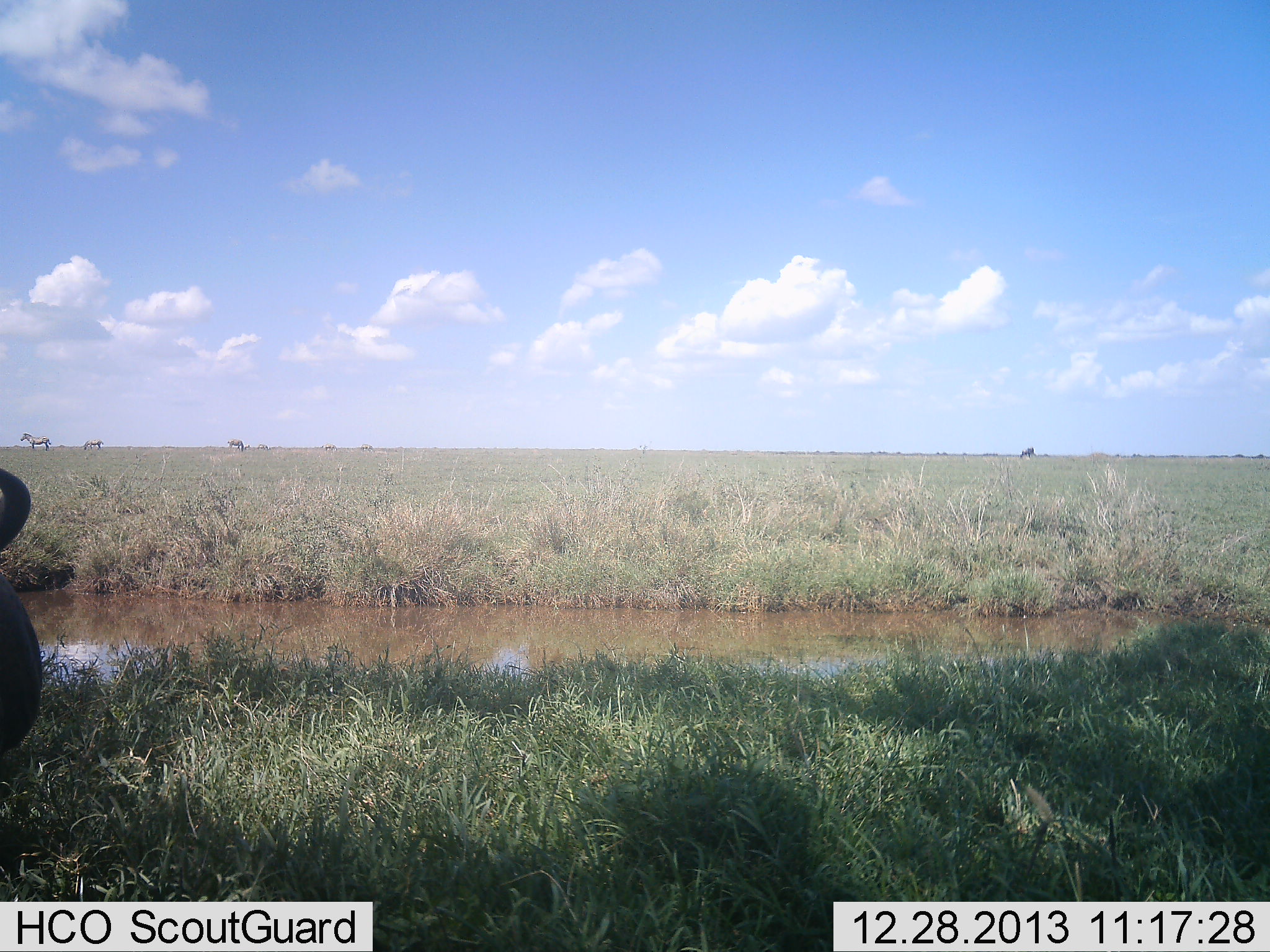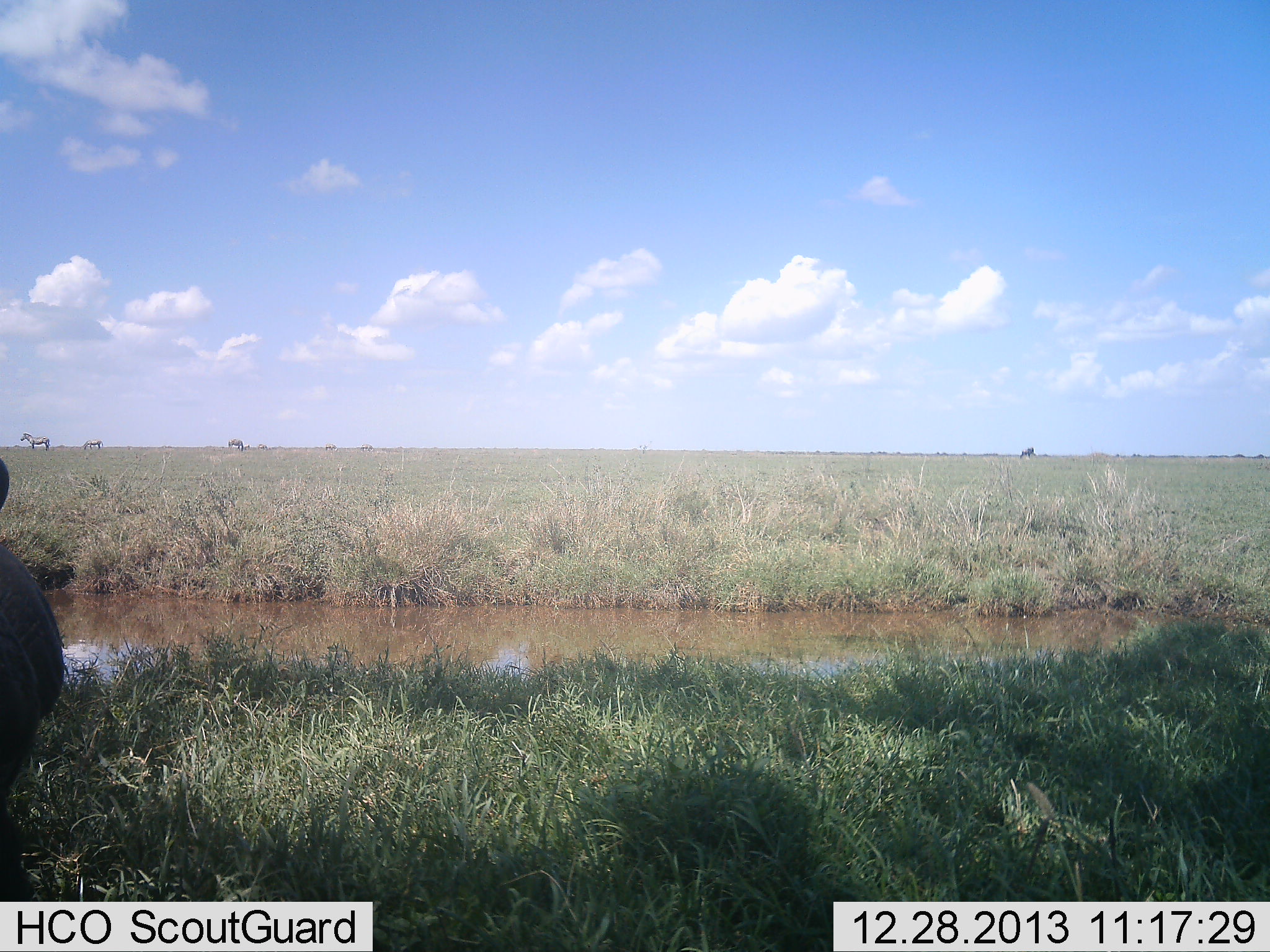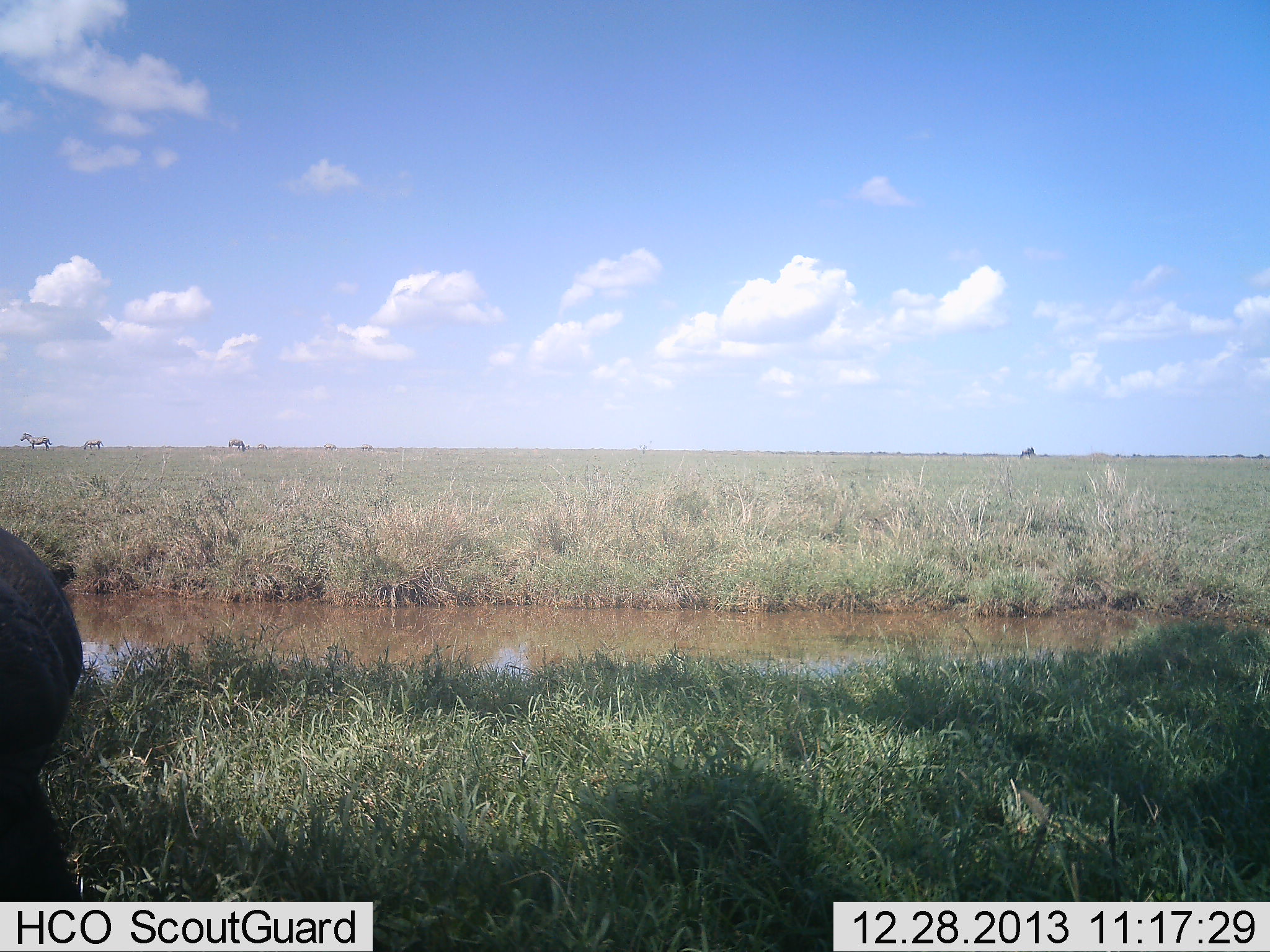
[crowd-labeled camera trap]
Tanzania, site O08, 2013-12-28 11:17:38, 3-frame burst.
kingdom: Animalia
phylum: Chordata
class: Mammalia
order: Perissodactyla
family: Equidae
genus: Equus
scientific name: Equus quagga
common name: plains zebra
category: zebra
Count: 4.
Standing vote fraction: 88%.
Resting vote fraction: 0%.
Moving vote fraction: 0%.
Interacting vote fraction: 0%.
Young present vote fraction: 0%.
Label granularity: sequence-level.